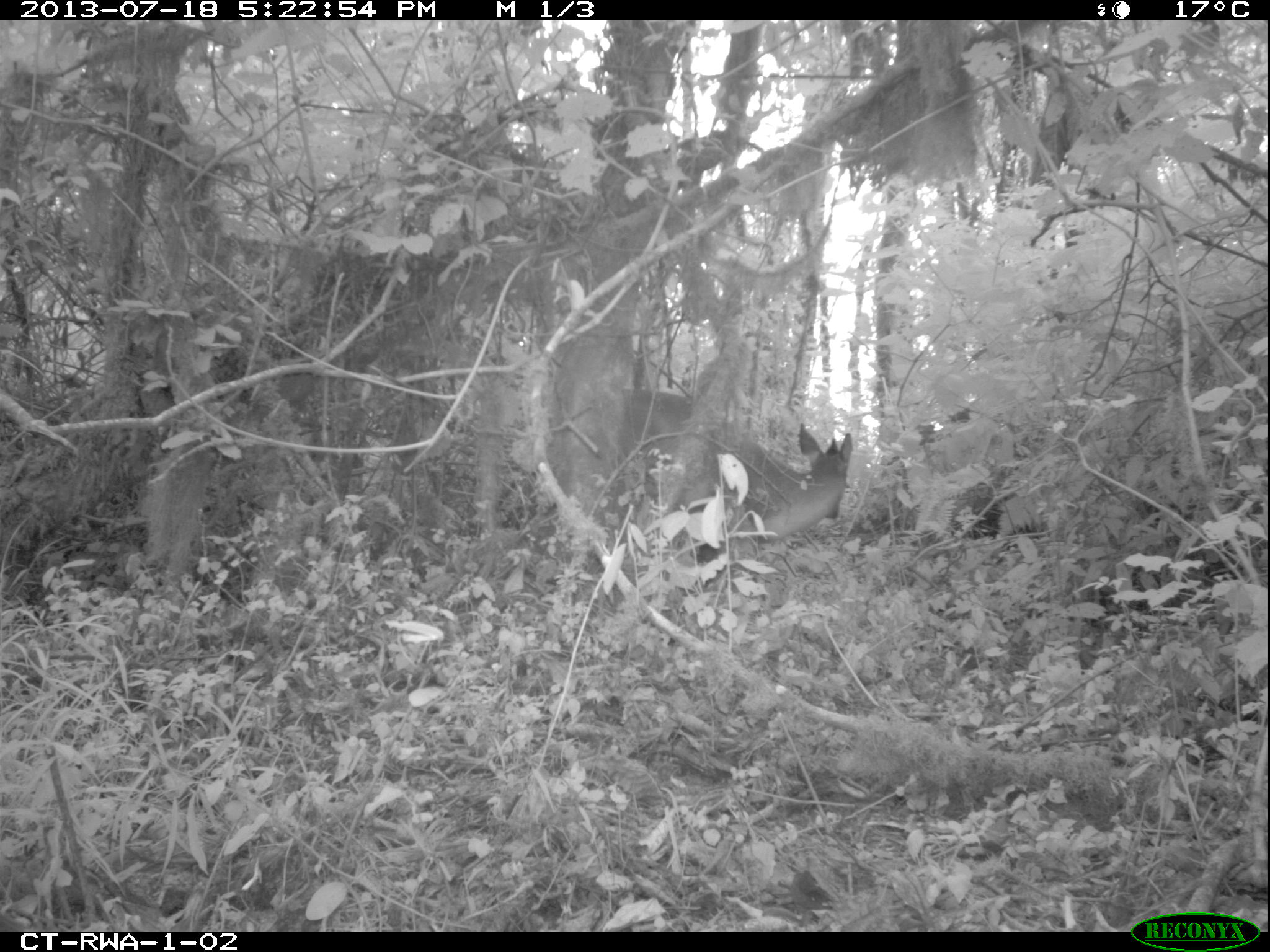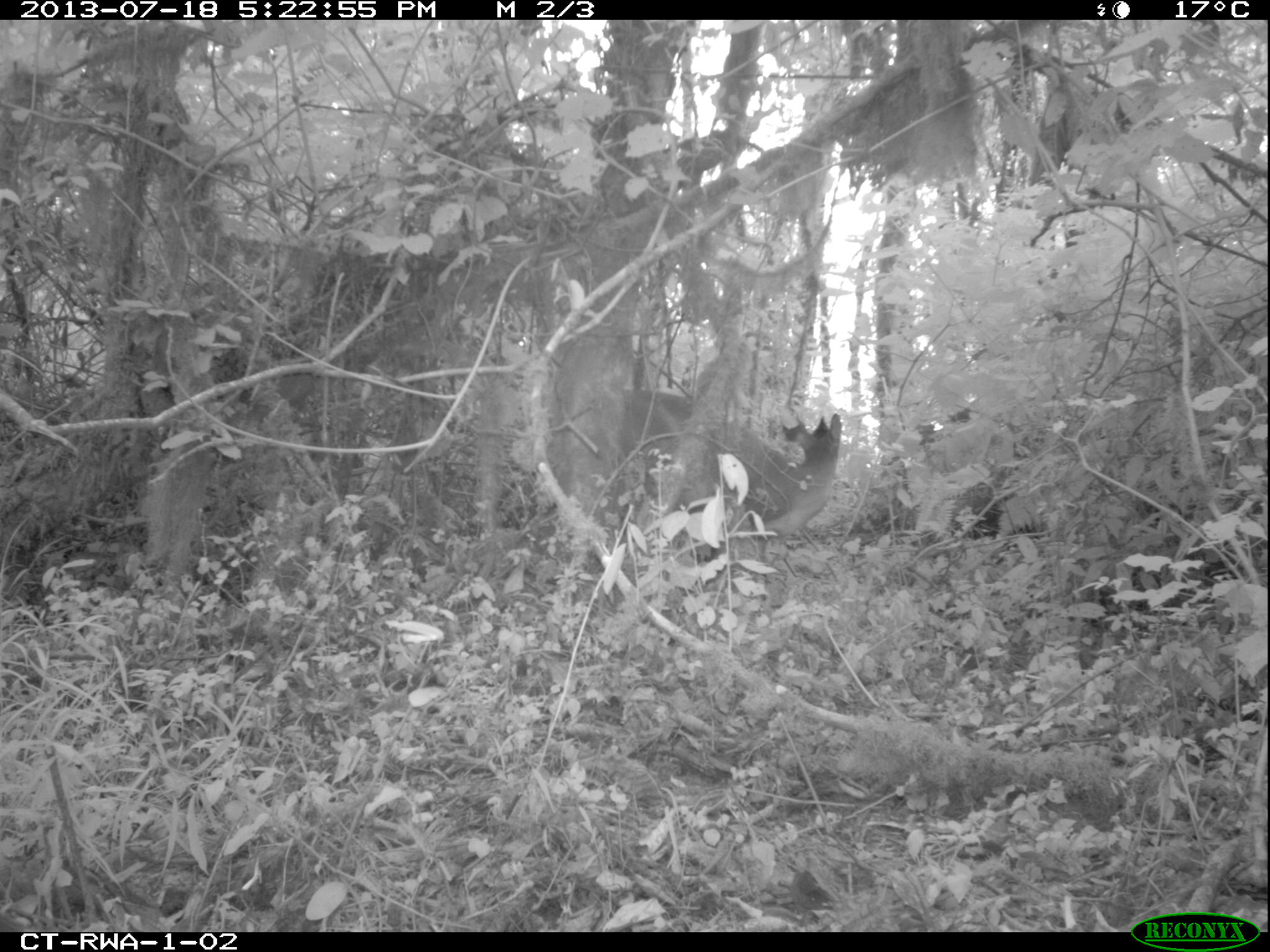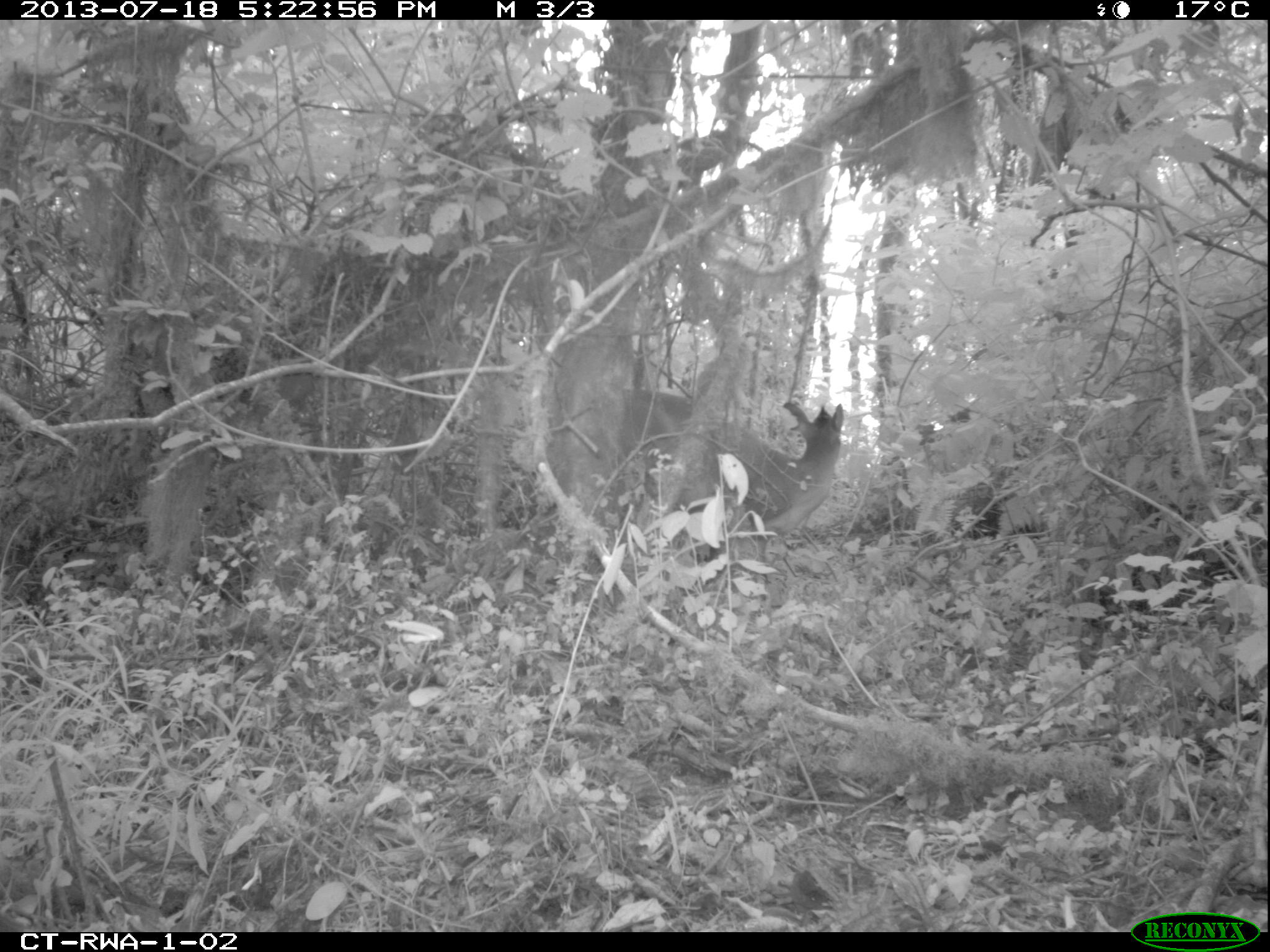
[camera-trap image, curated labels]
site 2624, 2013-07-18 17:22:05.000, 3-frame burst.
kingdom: Animalia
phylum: Chordata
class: Mammalia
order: Artiodactyla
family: Bovidae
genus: Cephalophus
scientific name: Cephalophus nigrifrons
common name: black-fronted duiker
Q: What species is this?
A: Cephalophus nigrifrons (black-fronted duiker).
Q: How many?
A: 1.